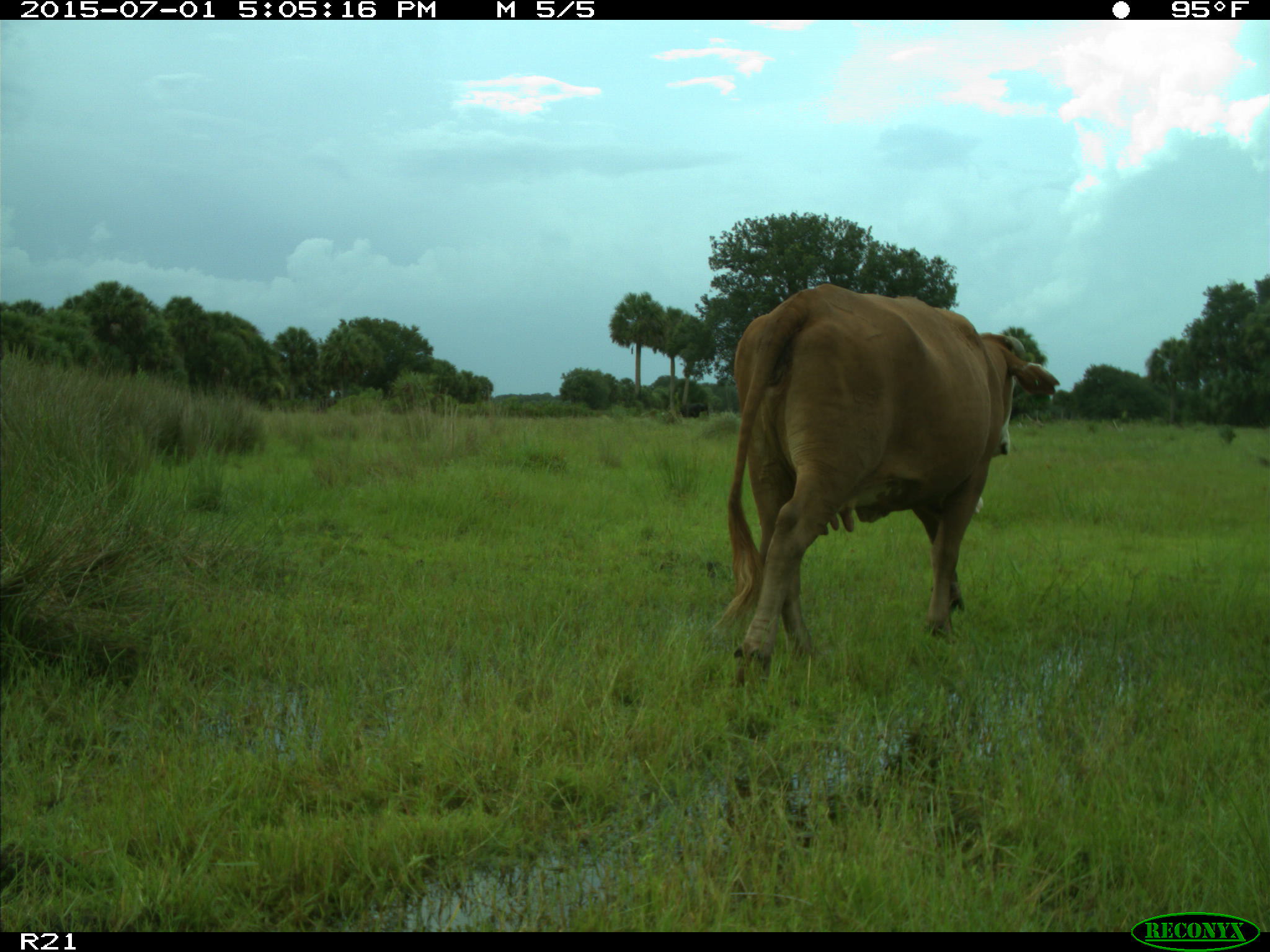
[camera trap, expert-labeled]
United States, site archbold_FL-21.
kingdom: Animalia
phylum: Chordata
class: Mammalia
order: Artiodactyla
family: Bovidae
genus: Bos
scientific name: Bos taurus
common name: domestic cow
Bos taurus (domestic cow).